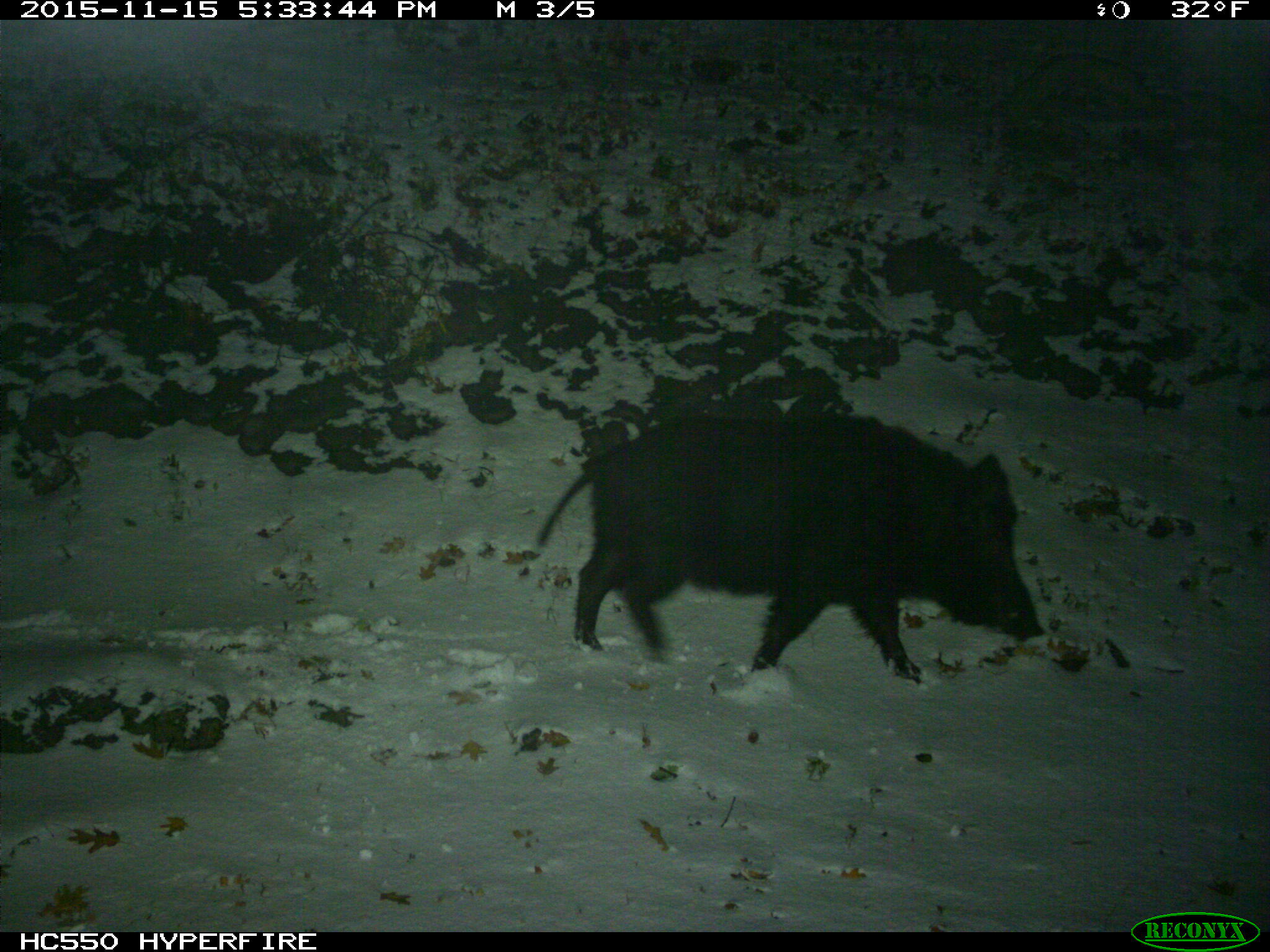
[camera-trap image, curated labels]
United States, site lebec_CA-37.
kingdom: Animalia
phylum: Chordata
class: Mammalia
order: Artiodactyla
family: Suidae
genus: Sus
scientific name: Sus scrofa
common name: wild boar